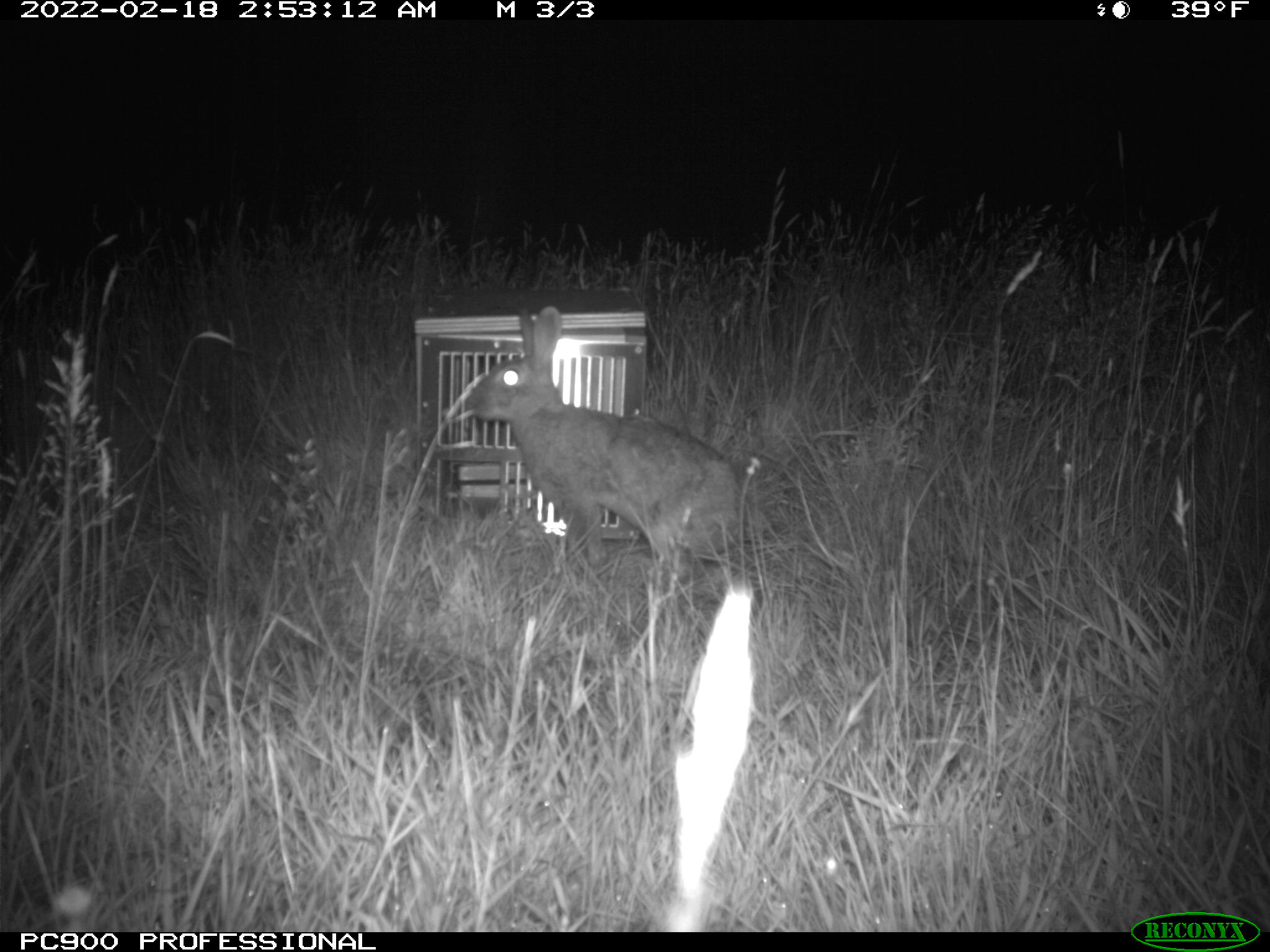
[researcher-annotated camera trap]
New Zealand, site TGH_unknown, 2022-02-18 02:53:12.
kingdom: Animalia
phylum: Chordata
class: Mammalia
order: Lagomorpha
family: Leporidae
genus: Oryctolagus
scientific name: Oryctolagus cuniculus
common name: european rabbit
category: rabbit